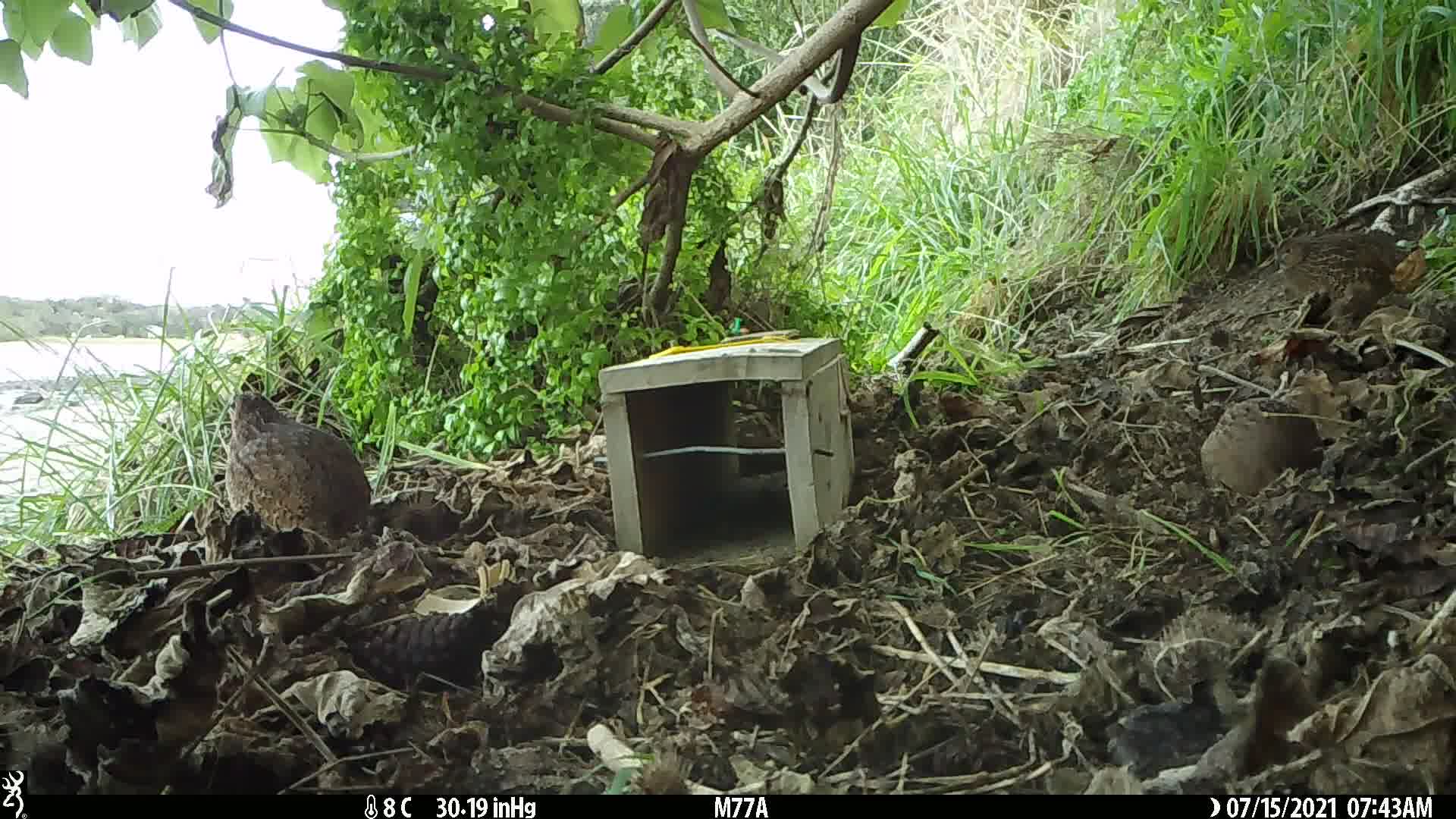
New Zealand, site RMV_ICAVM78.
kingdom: Animalia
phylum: Chordata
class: Aves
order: Galliformes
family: Phasianidae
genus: Synoicus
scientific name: Synoicus ypsilophorus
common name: brown quail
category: quail brown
Quail brown (brown quail) (Synoicus ypsilophorus).